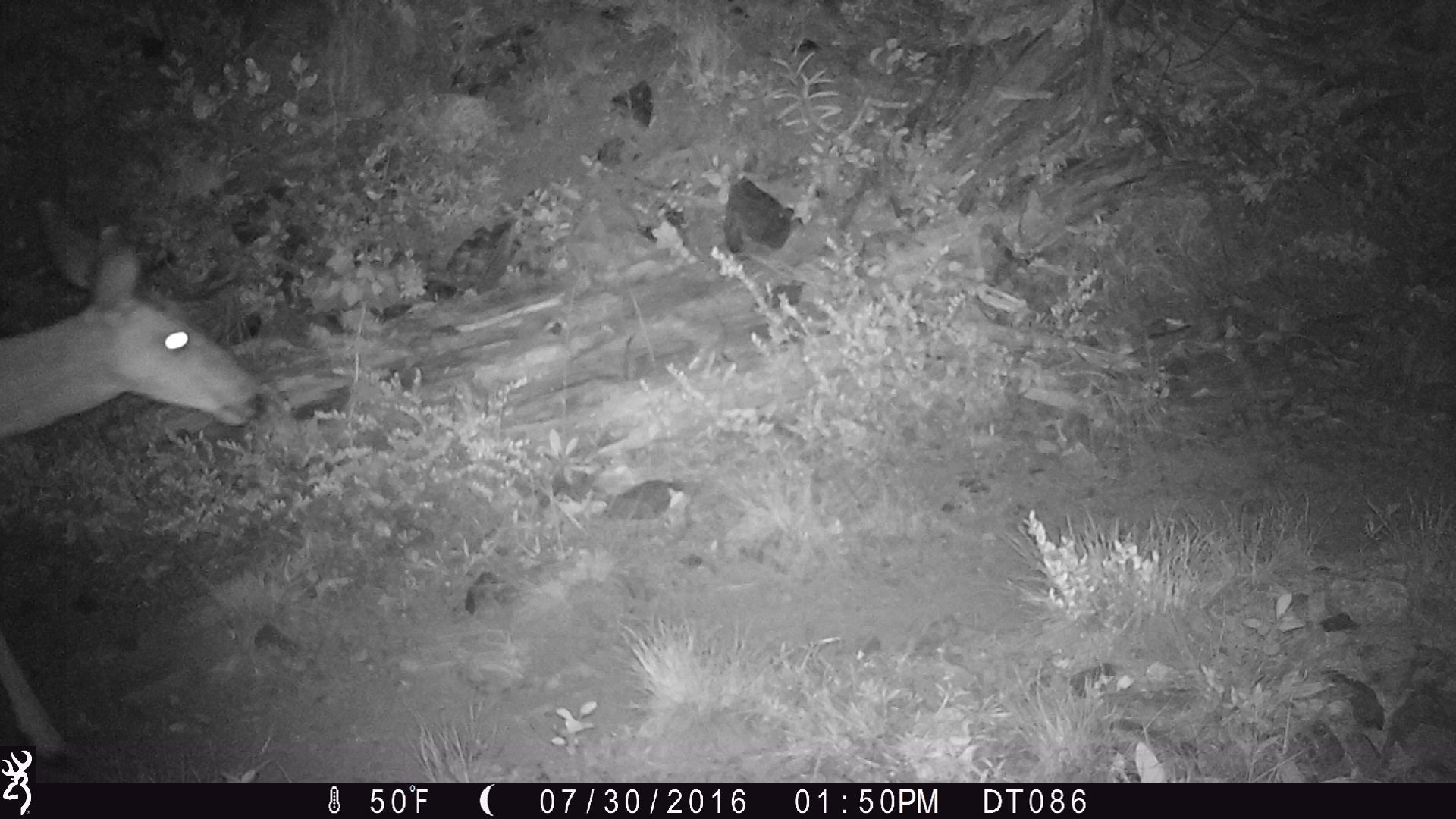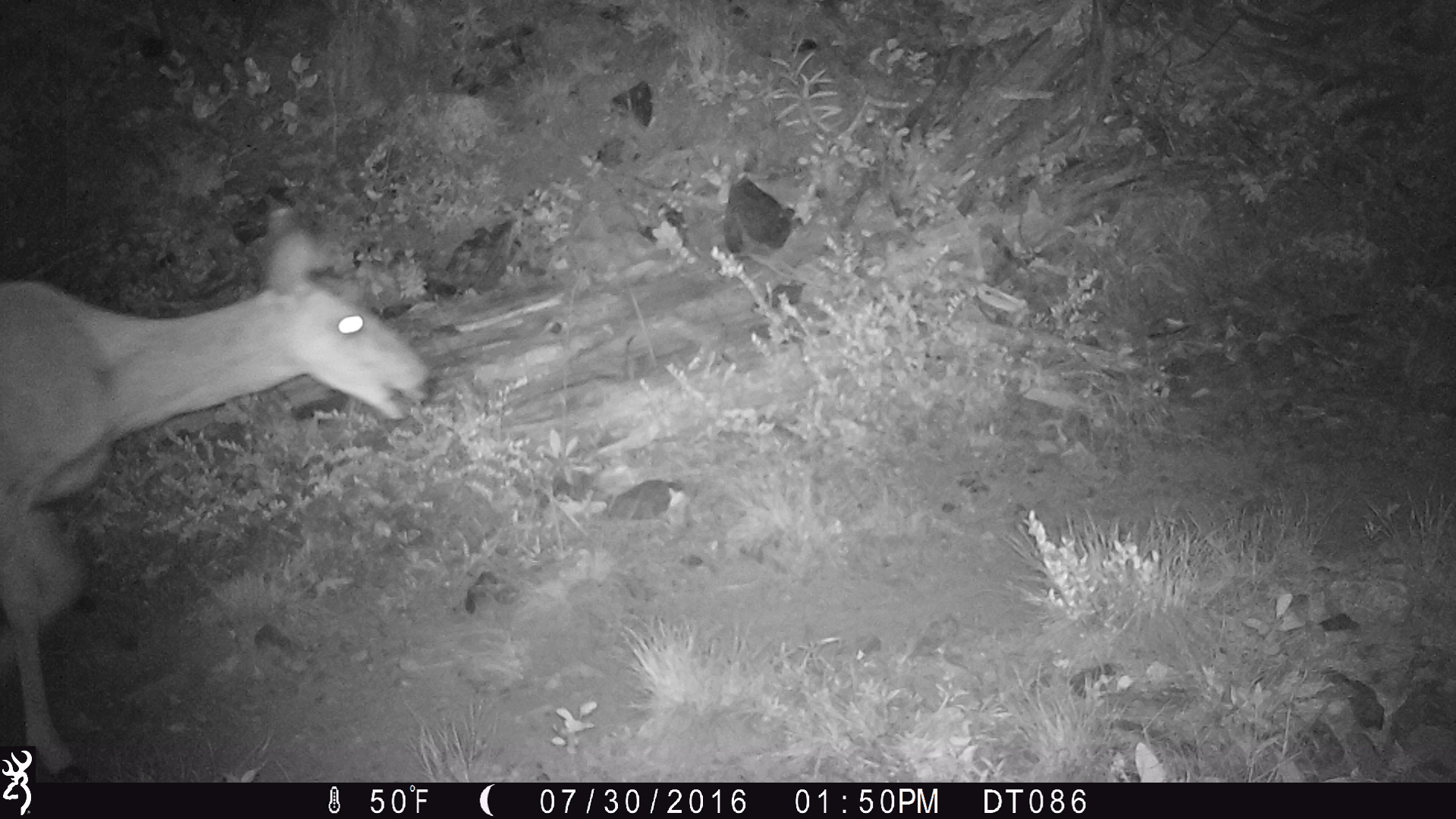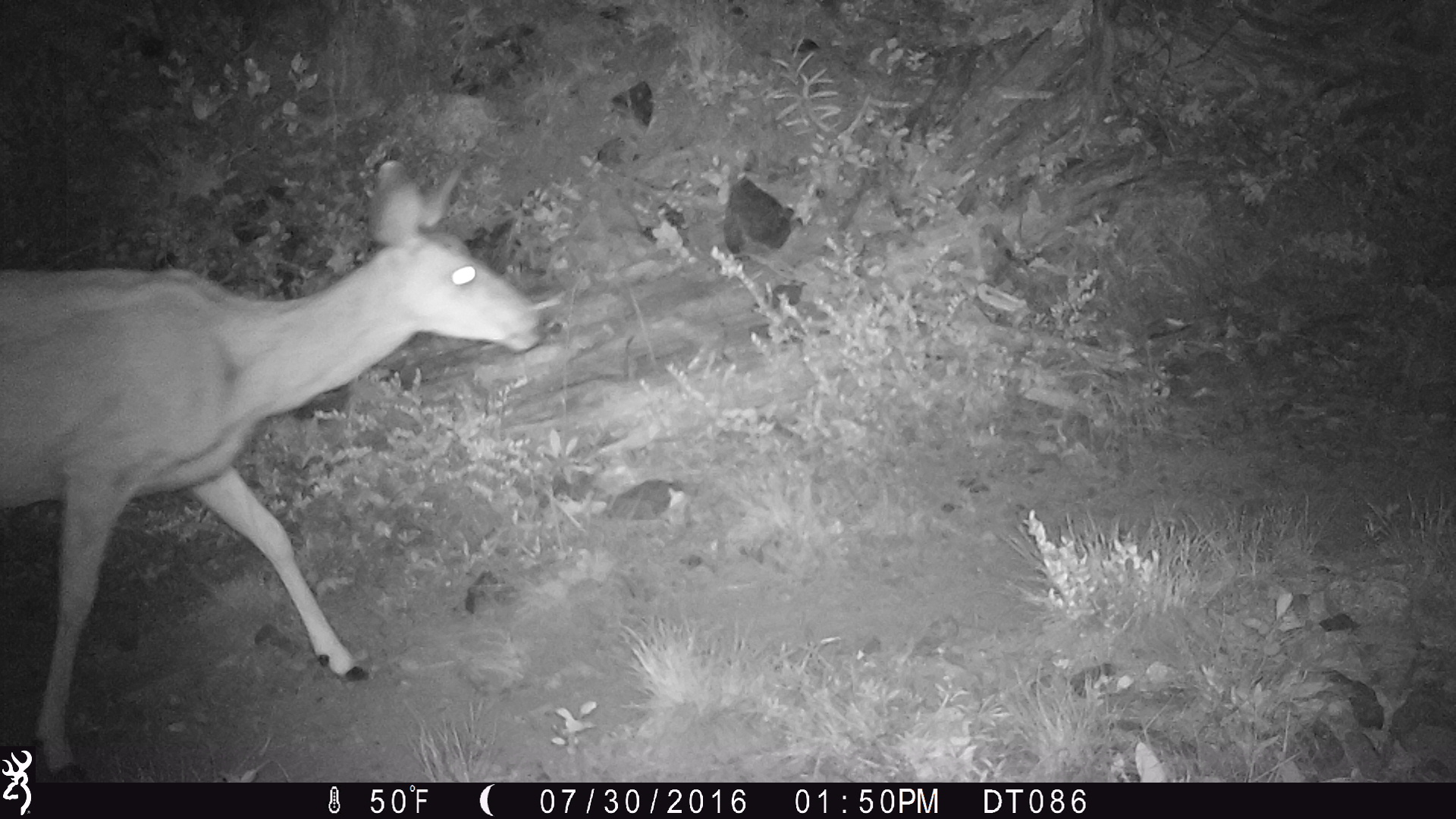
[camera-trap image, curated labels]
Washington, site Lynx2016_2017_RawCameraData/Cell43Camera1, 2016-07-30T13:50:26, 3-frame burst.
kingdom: Animalia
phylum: Chordata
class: Mammalia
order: Artiodactyla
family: Cervidae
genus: Odocoileus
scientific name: Odocoileus hemionus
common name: mule deer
Odocoileus hemionus (mule deer). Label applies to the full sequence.